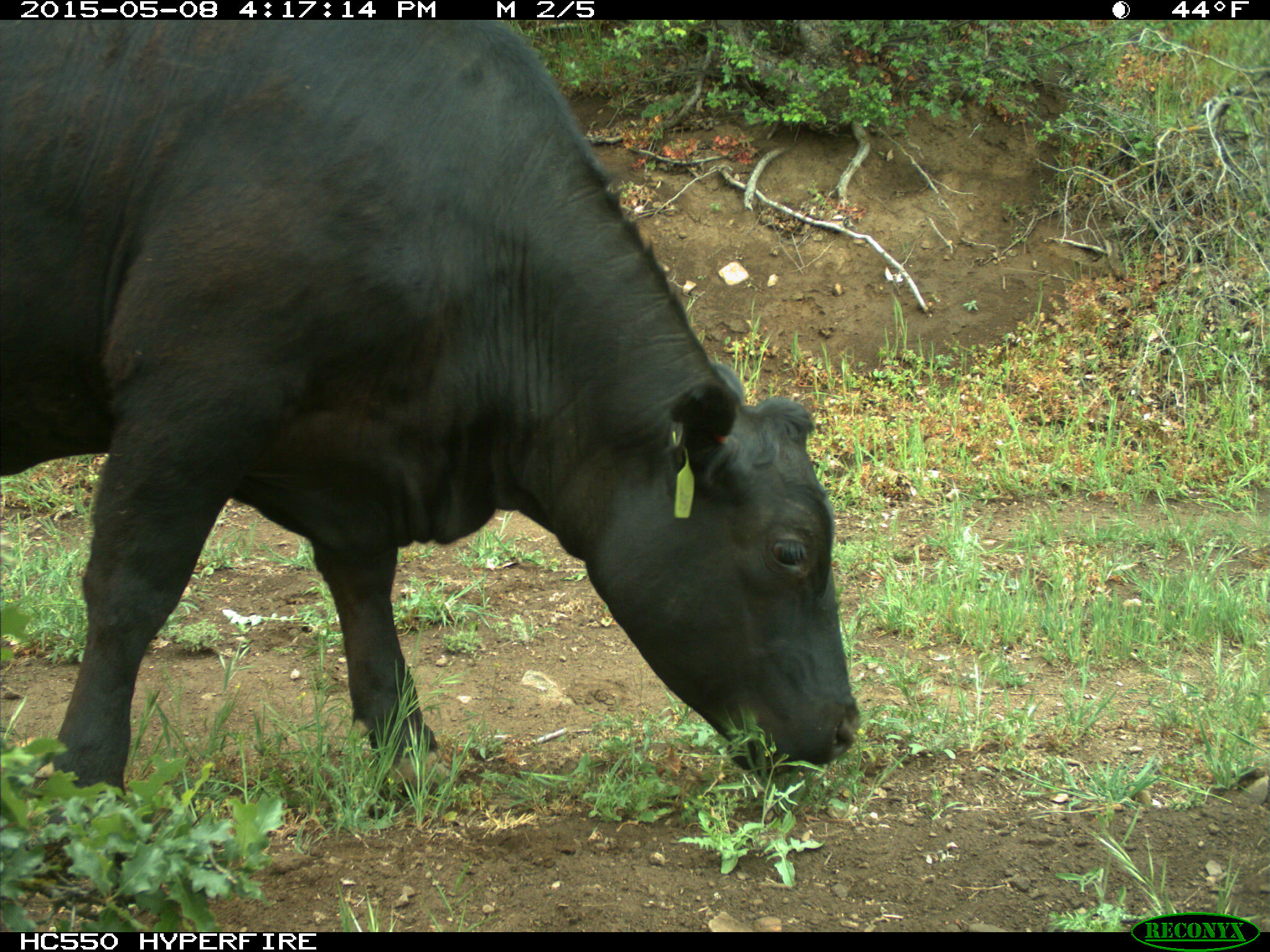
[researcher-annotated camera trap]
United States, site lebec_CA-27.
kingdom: Animalia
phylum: Chordata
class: Mammalia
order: Artiodactyla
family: Bovidae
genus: Bos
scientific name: Bos taurus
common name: domestic cow